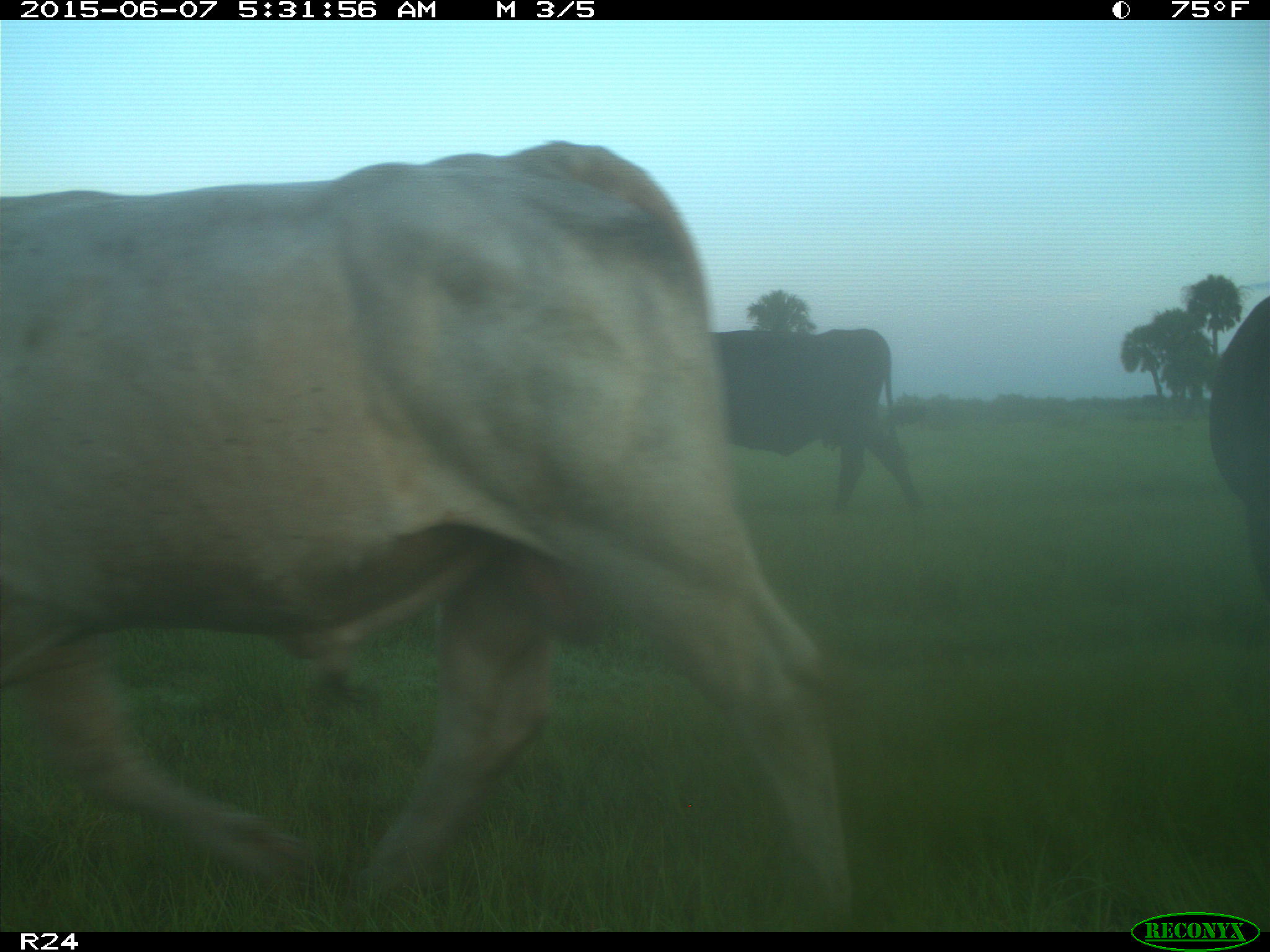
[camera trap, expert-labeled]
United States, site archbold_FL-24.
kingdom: Animalia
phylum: Chordata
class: Mammalia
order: Artiodactyla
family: Bovidae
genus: Bos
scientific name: Bos taurus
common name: domestic cow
Bos taurus (domestic cow).